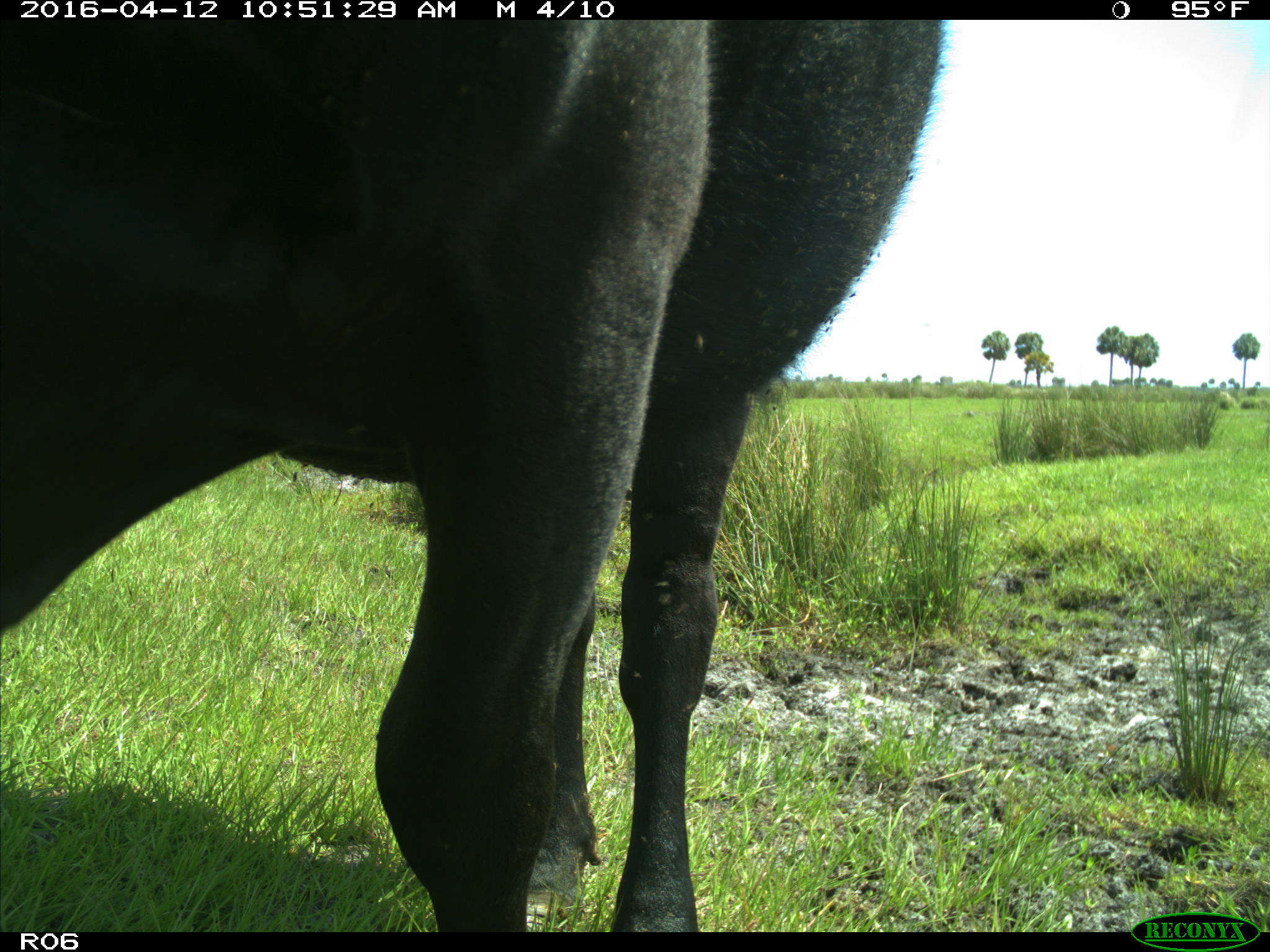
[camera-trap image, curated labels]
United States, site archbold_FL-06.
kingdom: Animalia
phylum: Chordata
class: Mammalia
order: Artiodactyla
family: Bovidae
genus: Bos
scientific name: Bos taurus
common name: domestic cow